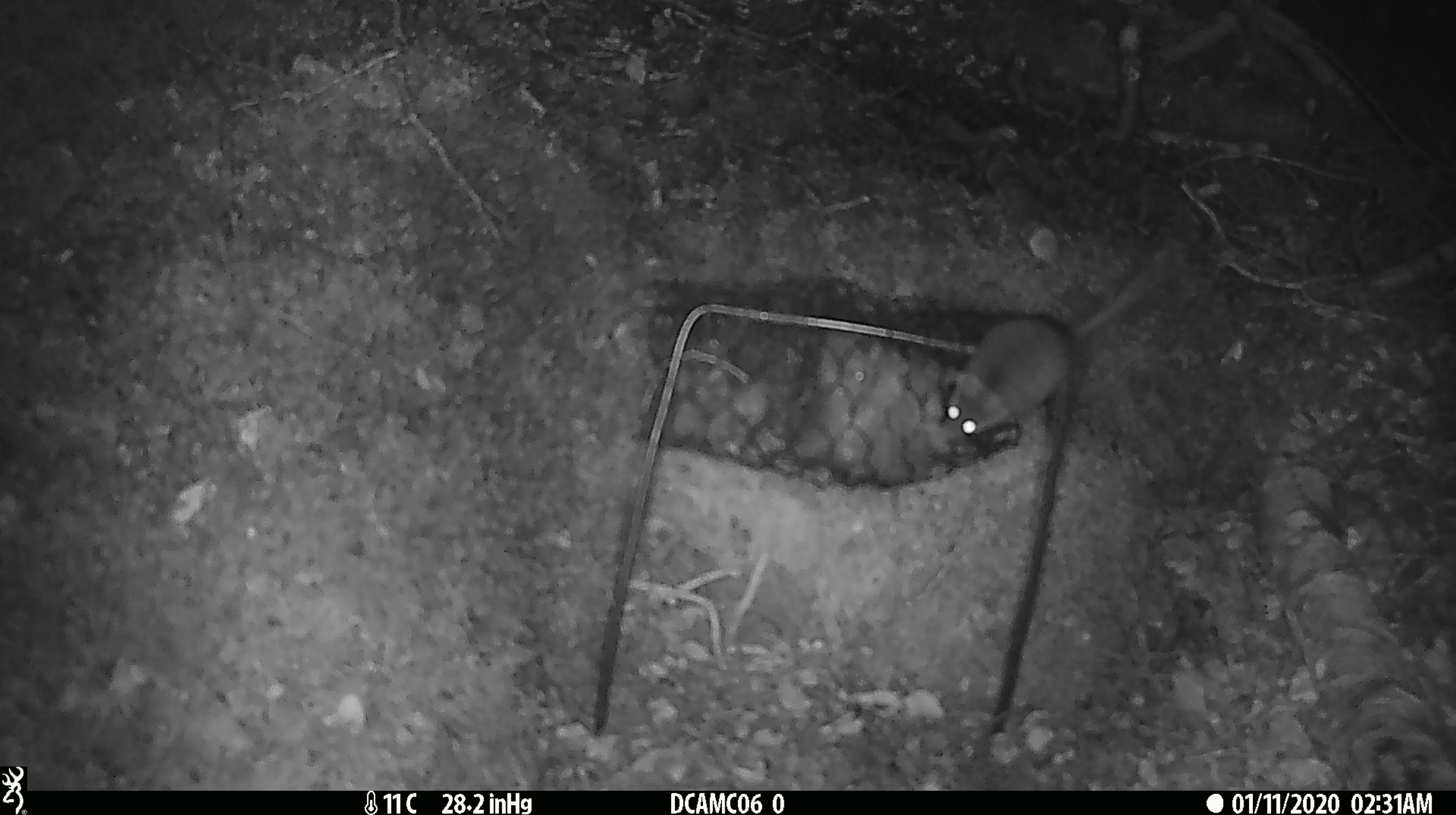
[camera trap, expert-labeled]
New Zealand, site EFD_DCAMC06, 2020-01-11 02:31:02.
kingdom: Animalia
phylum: Chordata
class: Mammalia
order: Rodentia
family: Muridae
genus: Mus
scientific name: Mus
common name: mouse